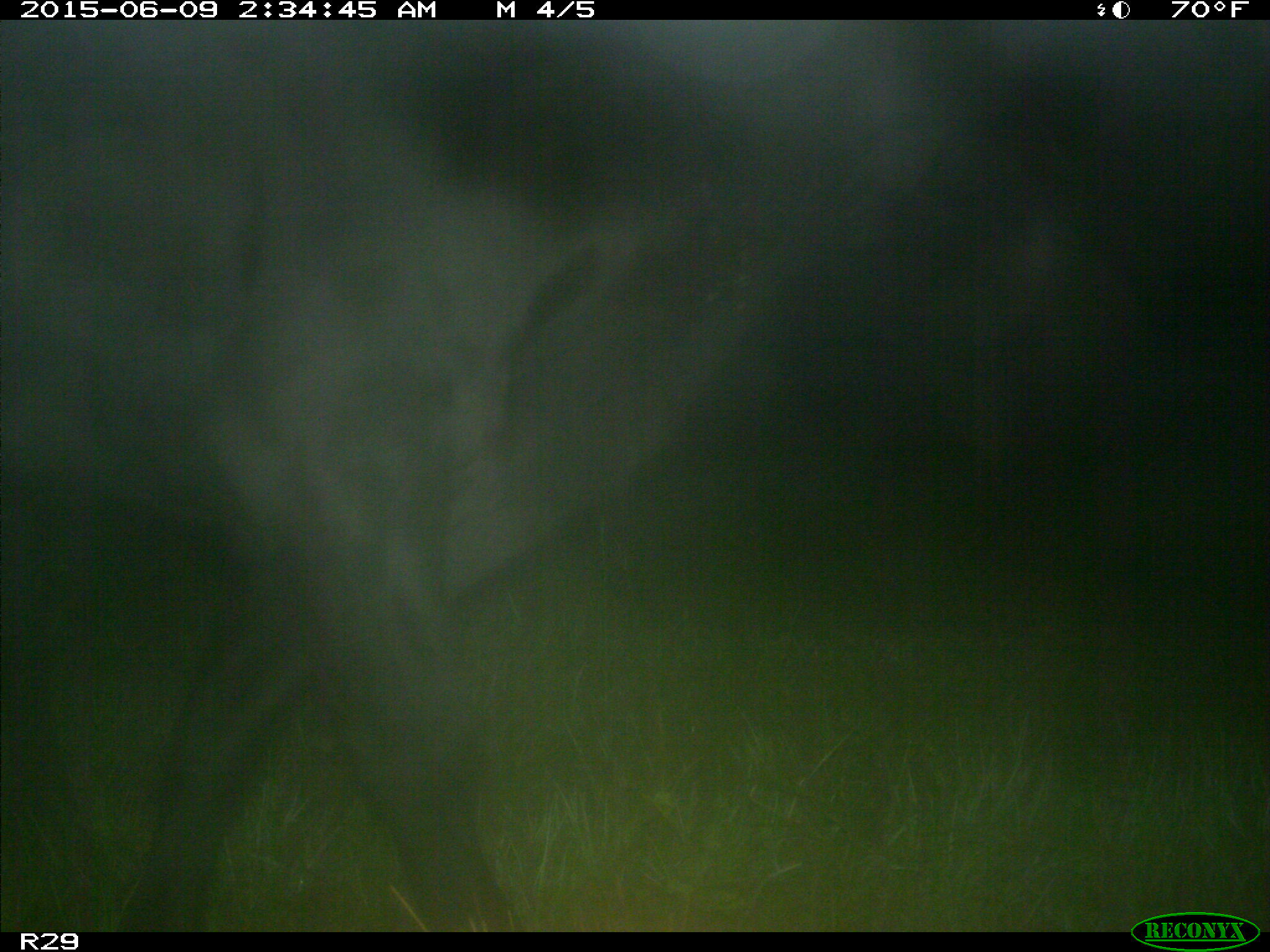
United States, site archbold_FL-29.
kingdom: Animalia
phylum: Chordata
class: Mammalia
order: Artiodactyla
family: Bovidae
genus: Bos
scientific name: Bos taurus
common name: domestic cow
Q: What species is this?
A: Bos taurus (domestic cow).